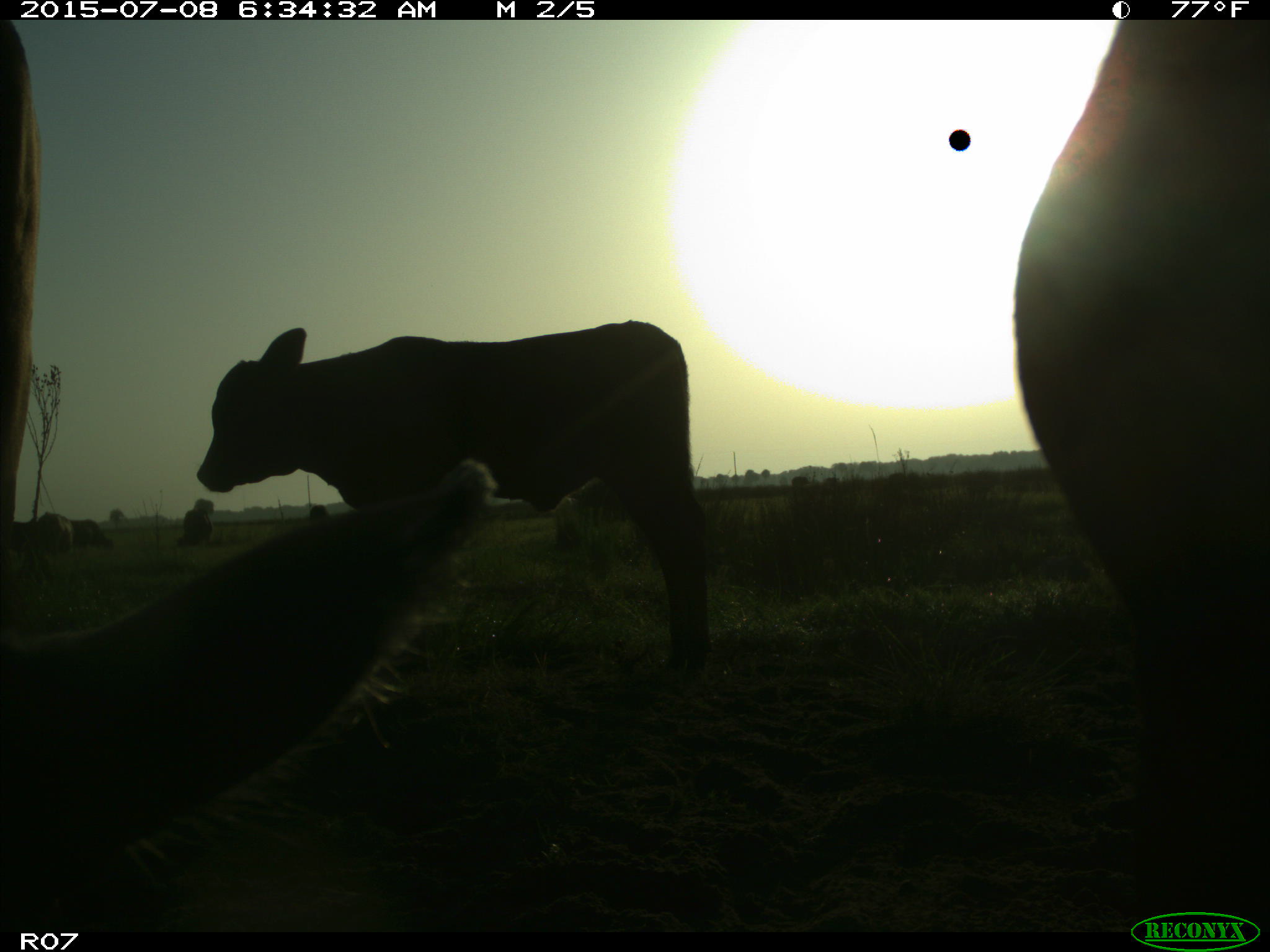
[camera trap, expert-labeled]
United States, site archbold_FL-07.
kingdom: Animalia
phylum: Chordata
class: Mammalia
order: Artiodactyla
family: Bovidae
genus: Bos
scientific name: Bos taurus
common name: domestic cow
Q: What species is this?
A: Bos taurus (domestic cow).